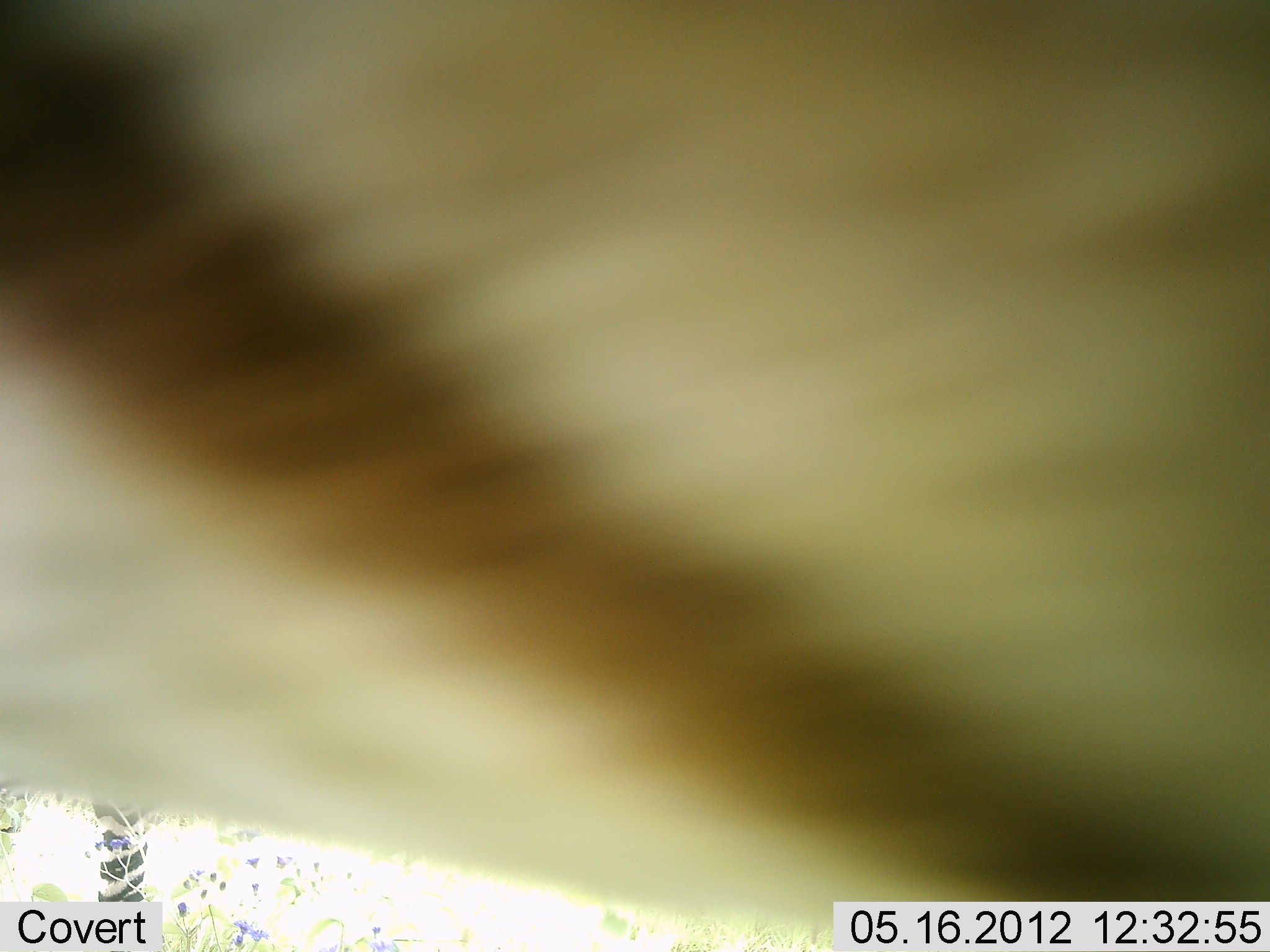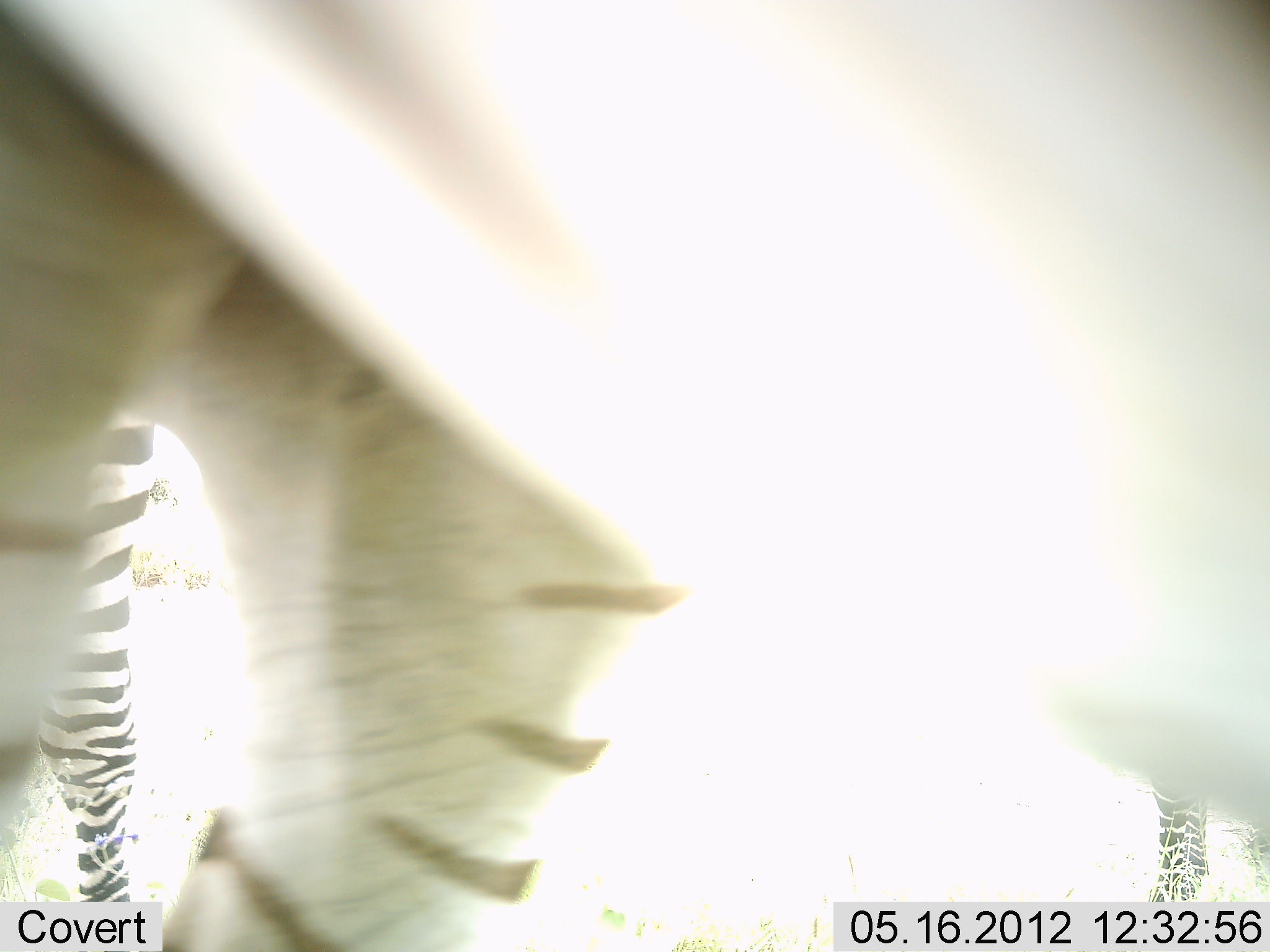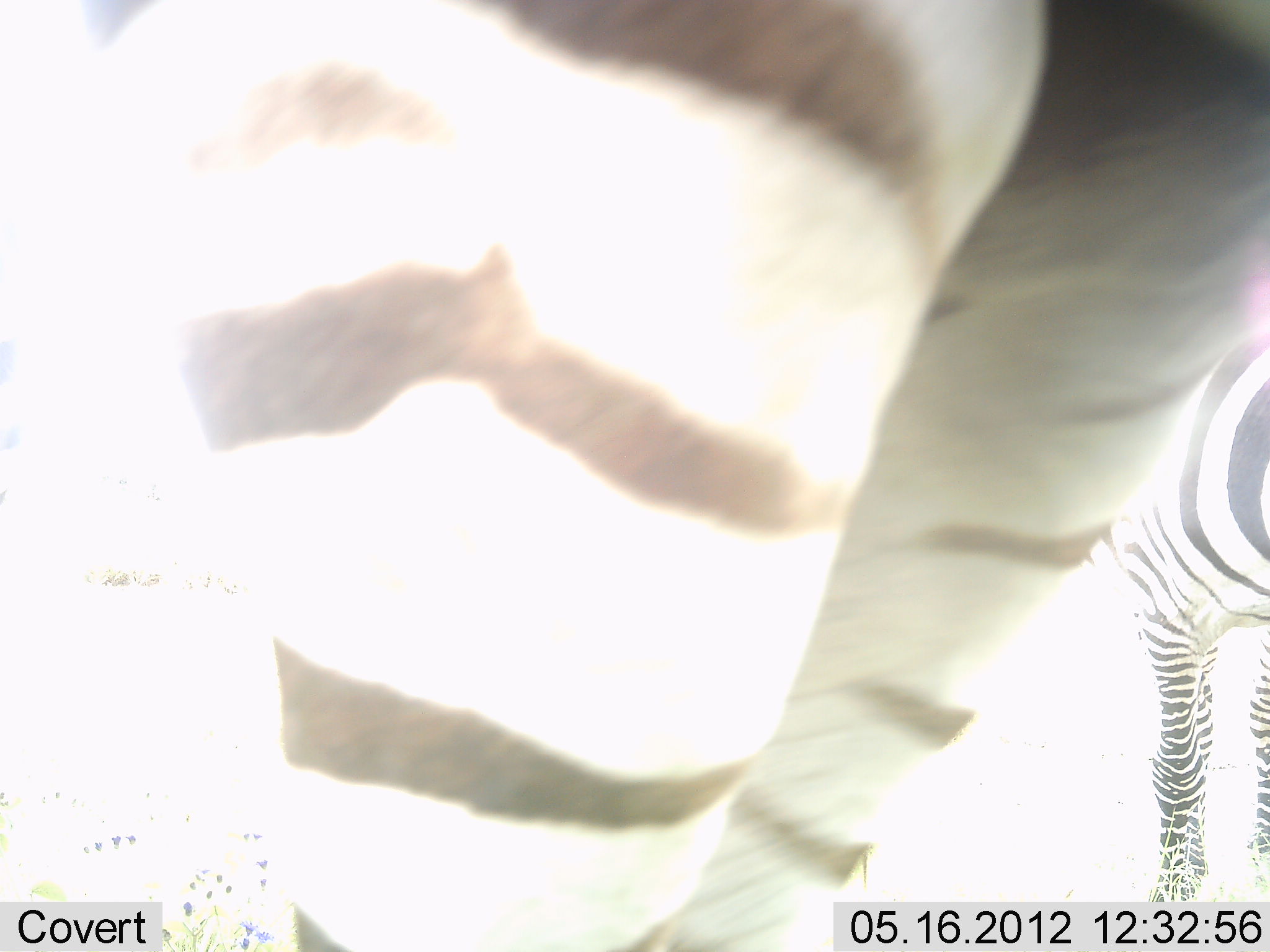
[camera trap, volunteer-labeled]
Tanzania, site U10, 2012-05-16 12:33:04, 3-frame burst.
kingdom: Animalia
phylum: Chordata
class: Mammalia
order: Perissodactyla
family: Equidae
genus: Equus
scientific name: Equus quagga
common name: plains zebra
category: zebra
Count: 3.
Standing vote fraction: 64%.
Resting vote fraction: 9%.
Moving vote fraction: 73%.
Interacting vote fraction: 0%.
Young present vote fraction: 0%.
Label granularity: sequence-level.